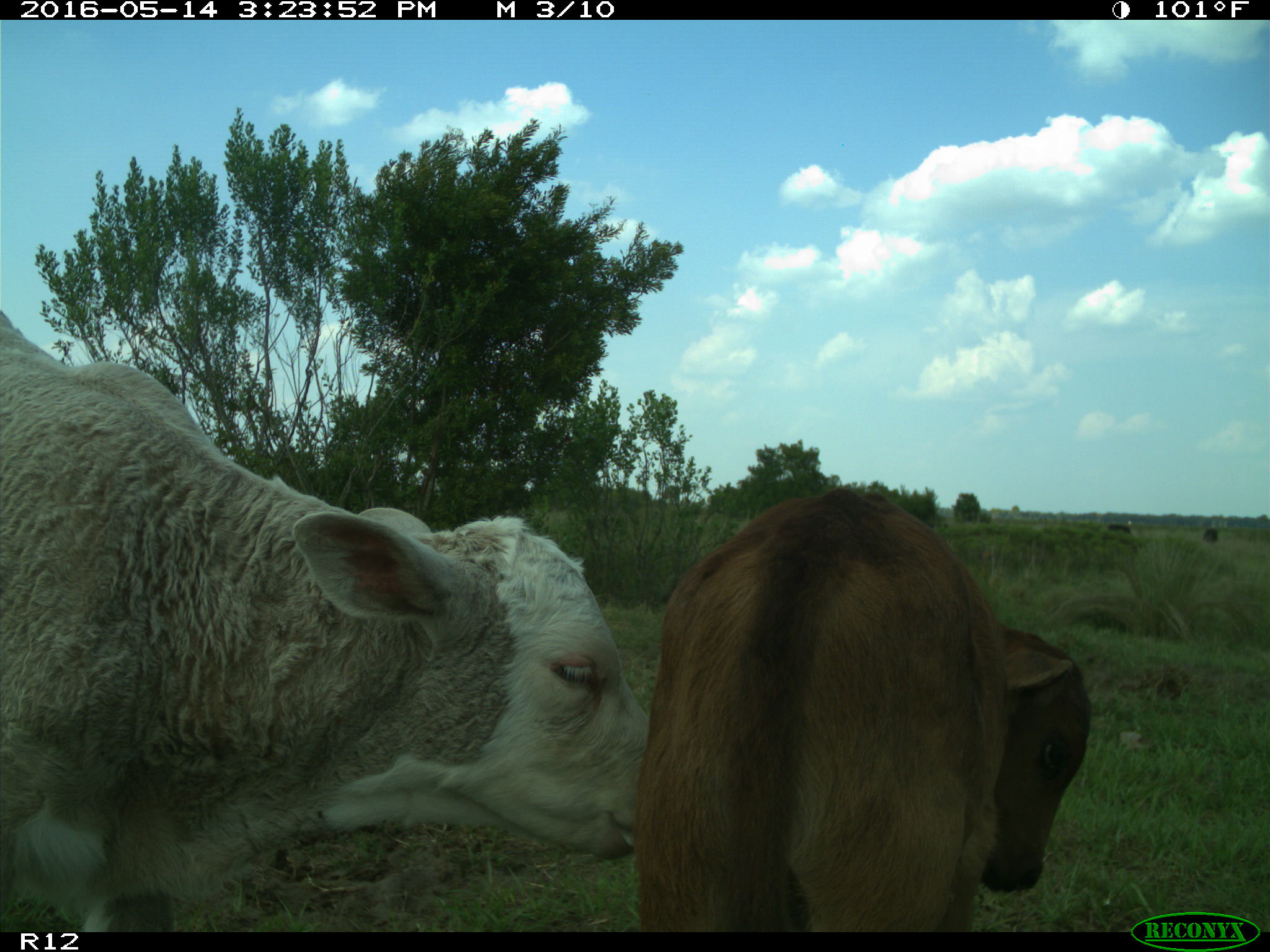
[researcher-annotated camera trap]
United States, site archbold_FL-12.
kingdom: Animalia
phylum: Chordata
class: Mammalia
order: Artiodactyla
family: Bovidae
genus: Bos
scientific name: Bos taurus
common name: domestic cow